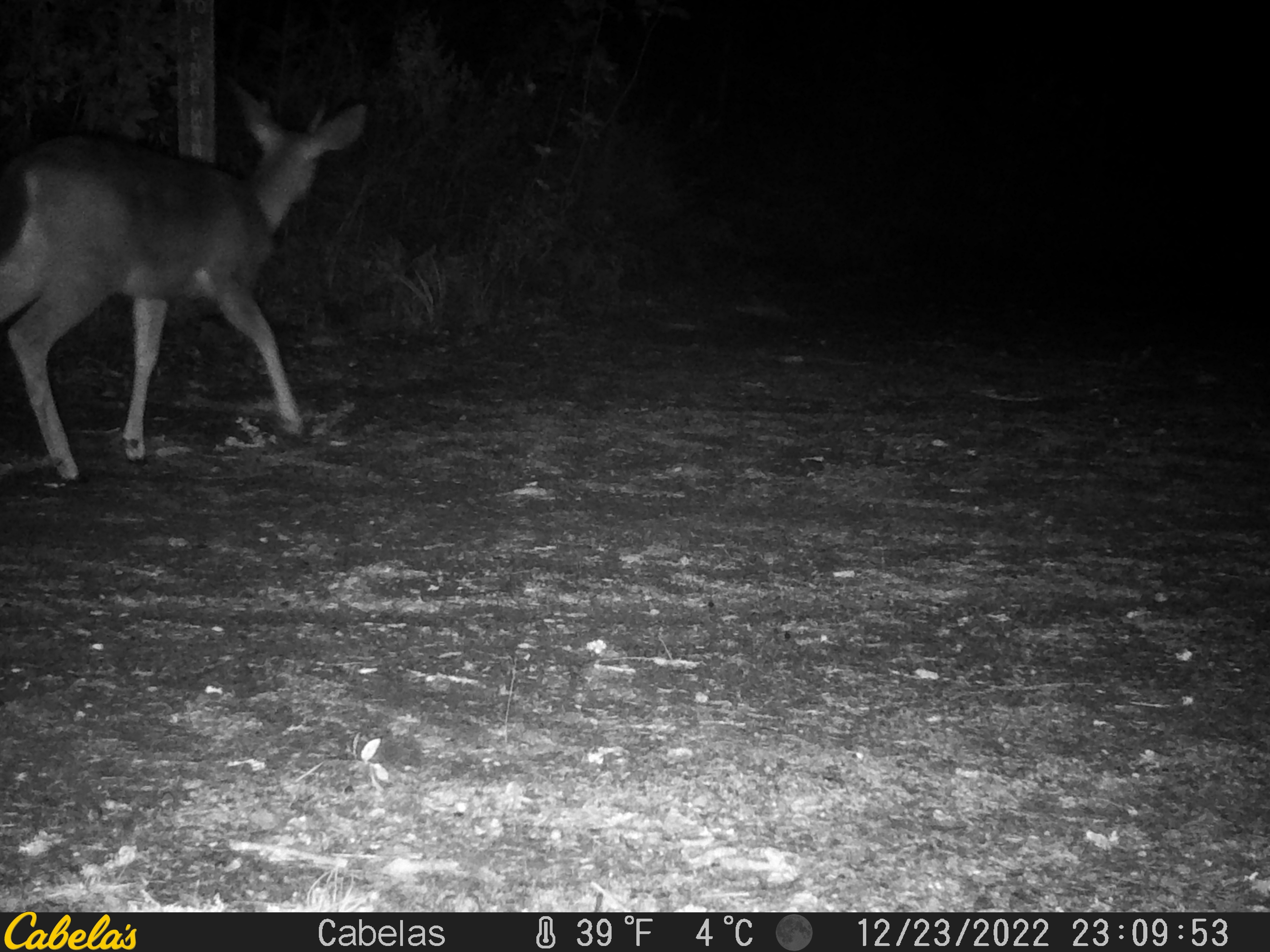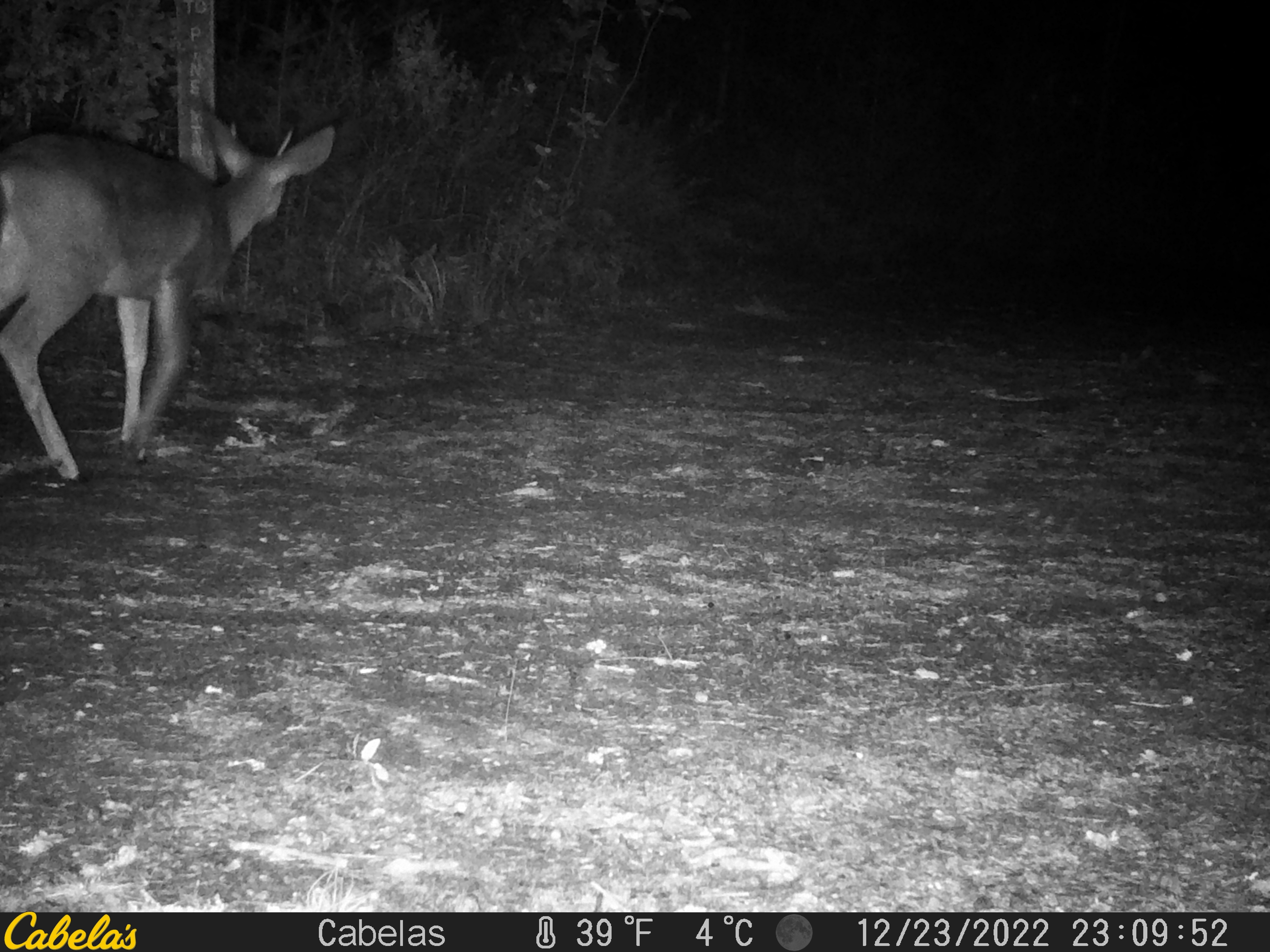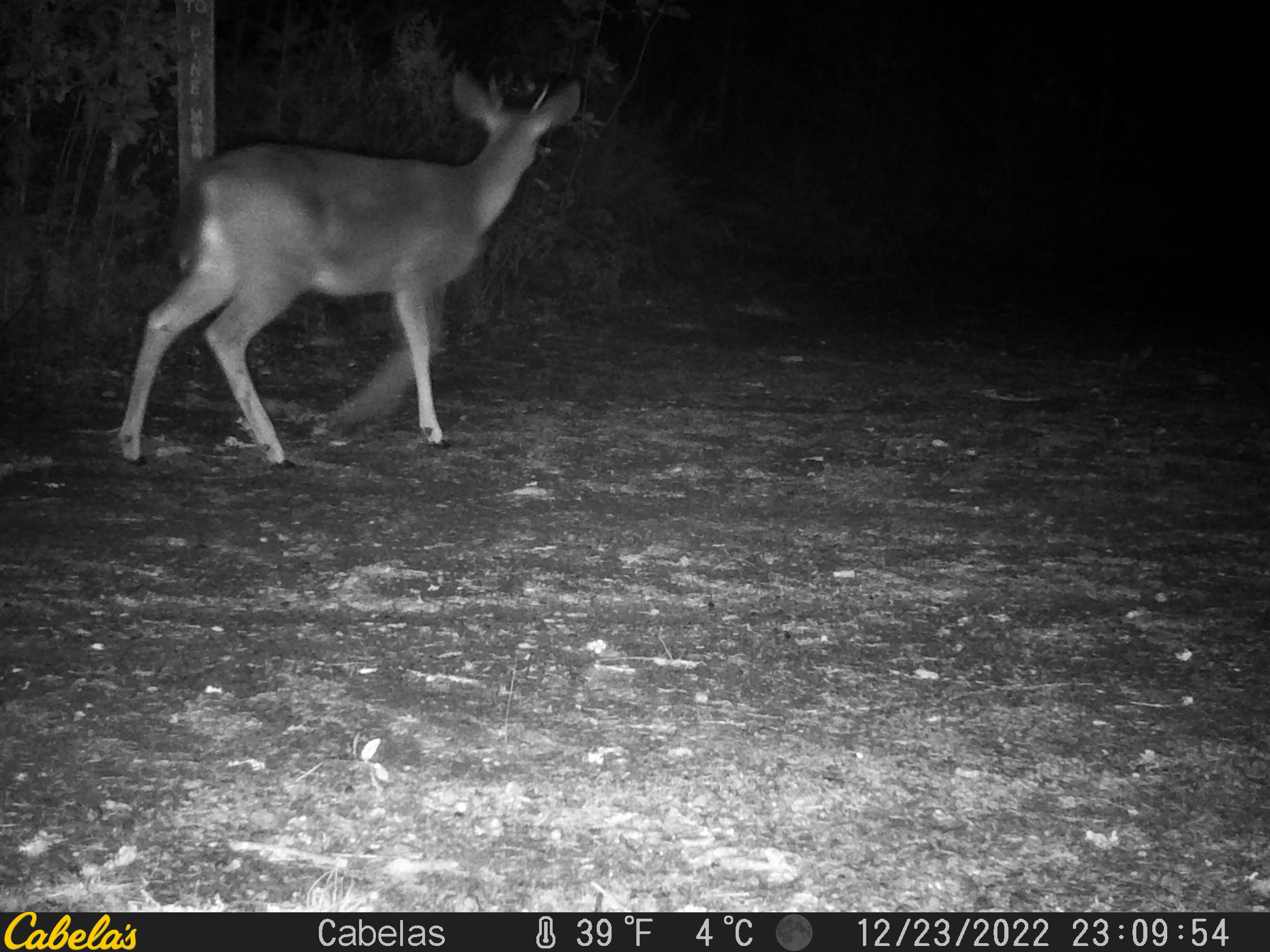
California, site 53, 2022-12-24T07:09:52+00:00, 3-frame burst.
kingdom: Animalia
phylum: Chordata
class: Mammalia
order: Artiodactyla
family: Cervidae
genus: Odocoileus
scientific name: Odocoileus hemionus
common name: mule deer